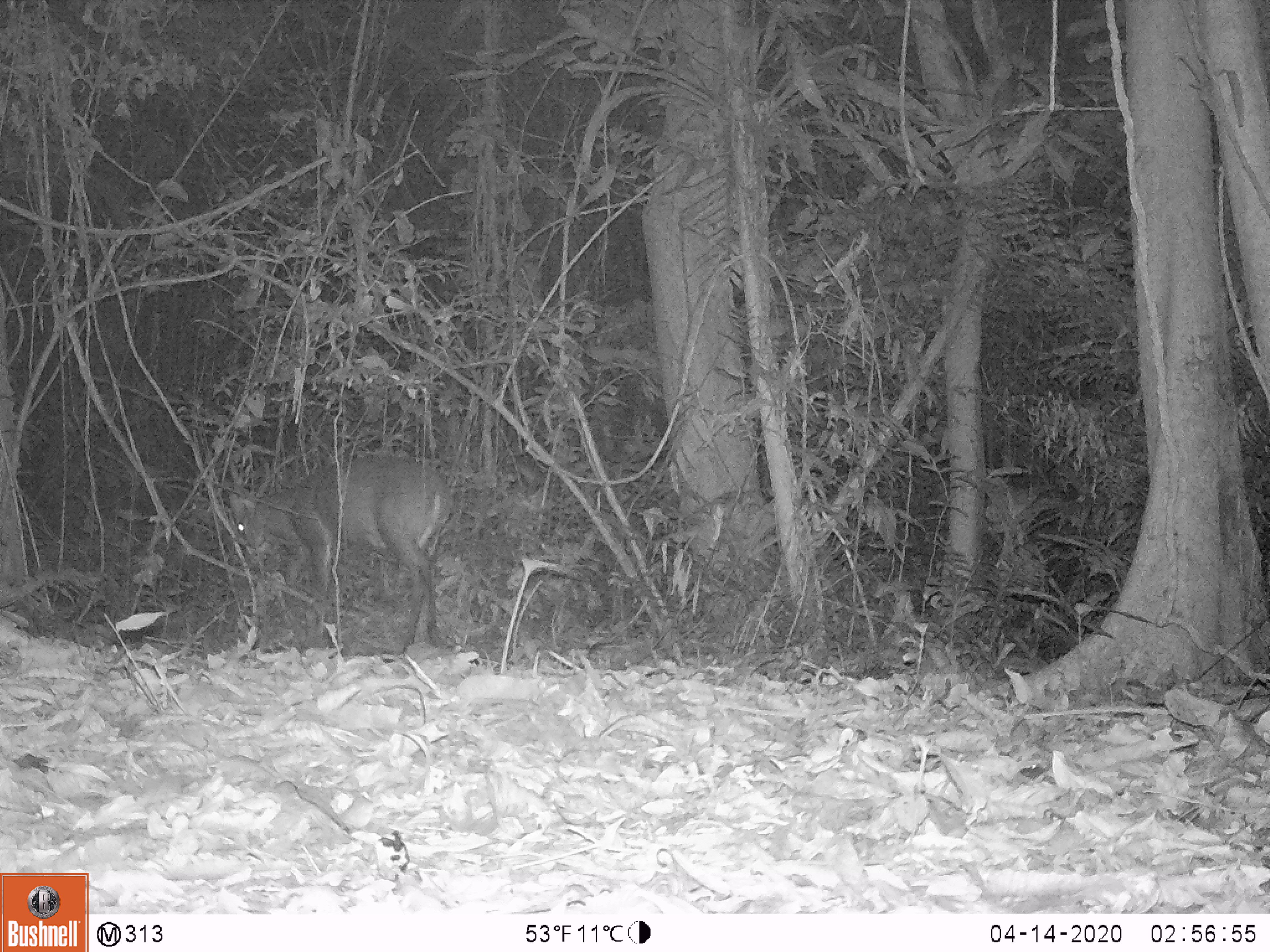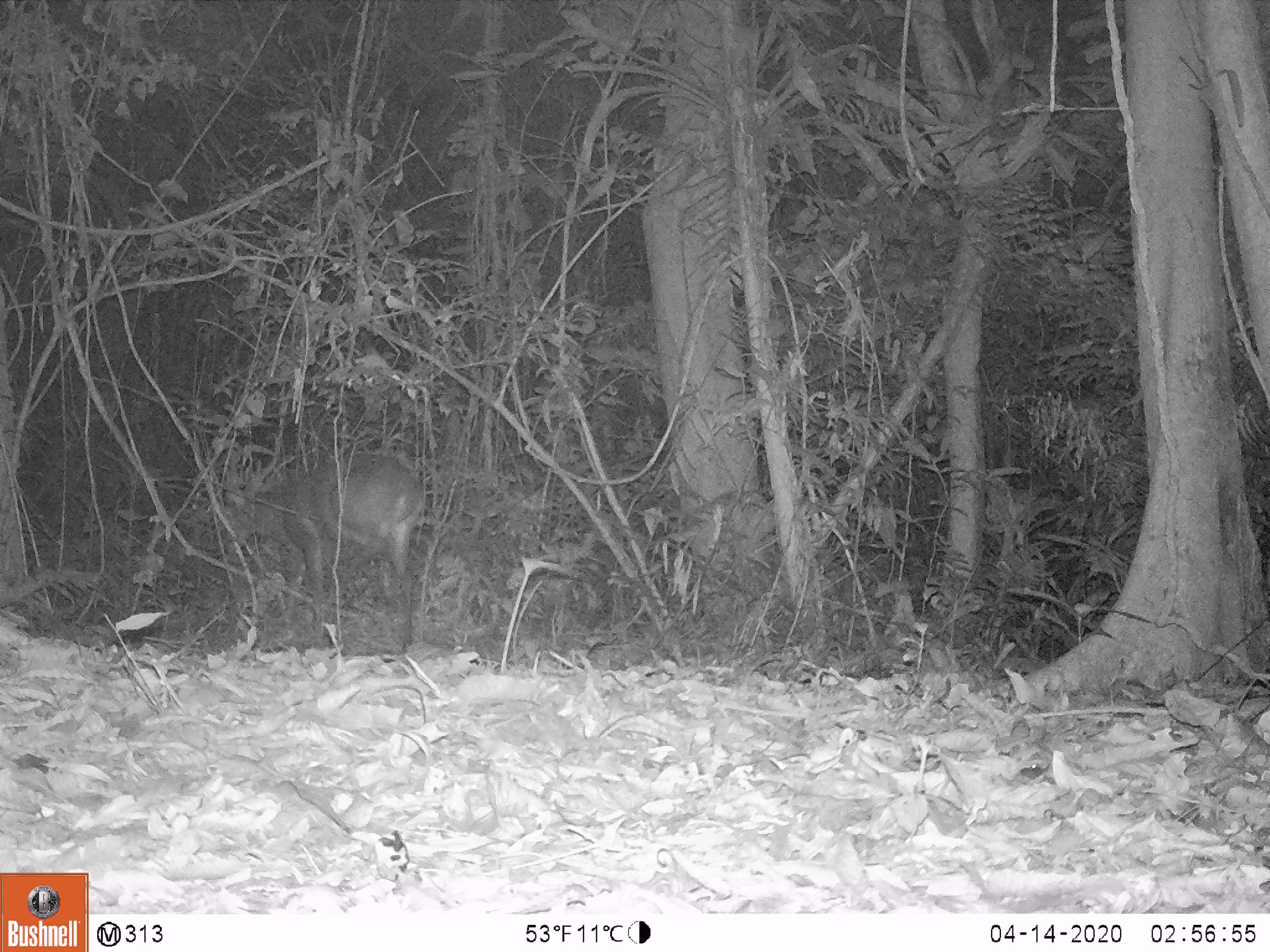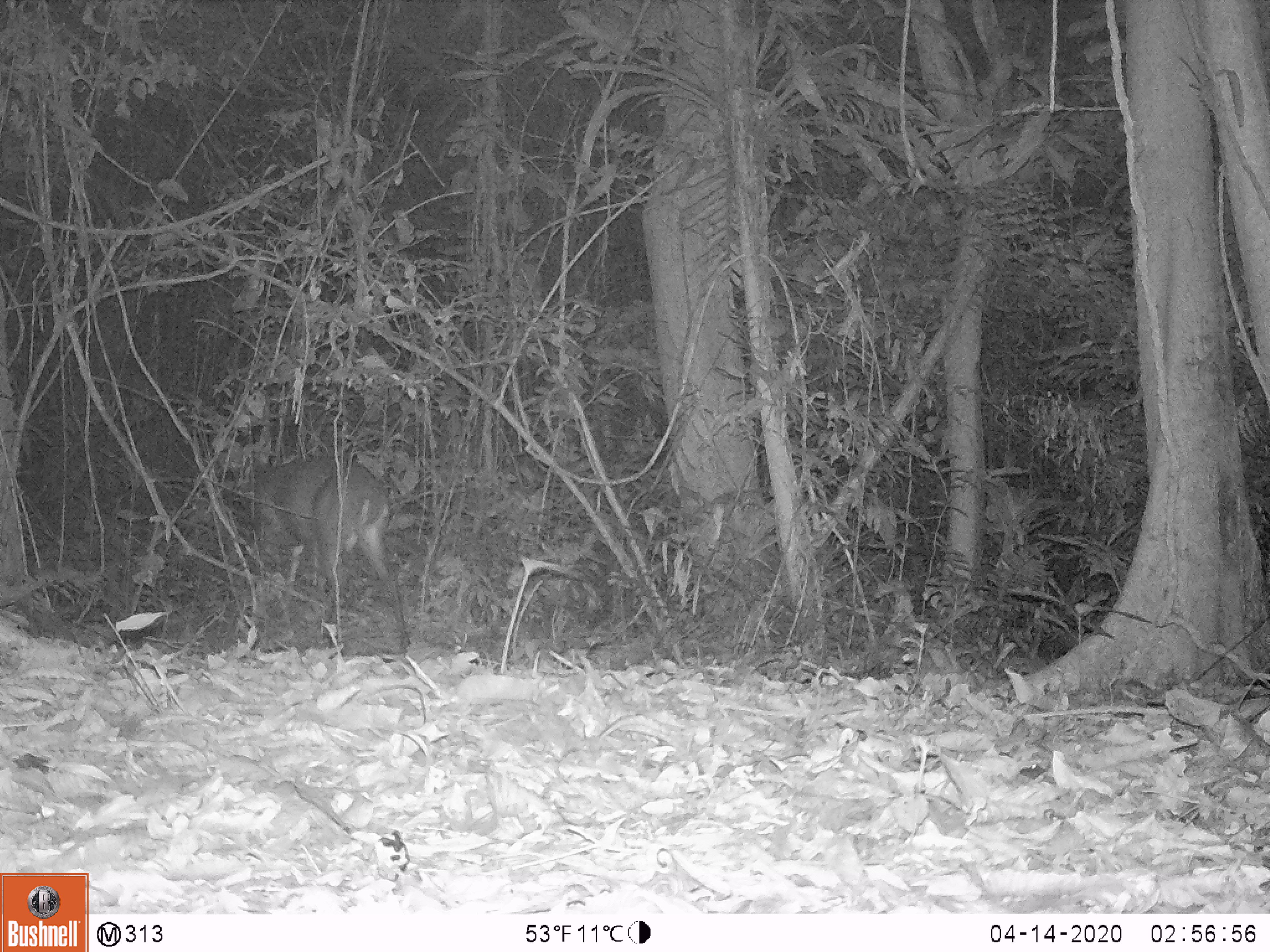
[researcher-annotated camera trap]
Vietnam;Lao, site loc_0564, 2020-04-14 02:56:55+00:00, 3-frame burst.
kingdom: Animalia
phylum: Chordata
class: Mammalia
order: Artiodactyla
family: Cervidae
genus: Muntiacus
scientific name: Muntiacus vuquangensis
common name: large-antlered muntjac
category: large antlered muntjac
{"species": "large antlered muntjac (large-antlered muntjac) (Muntiacus vuquangensis)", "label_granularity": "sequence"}